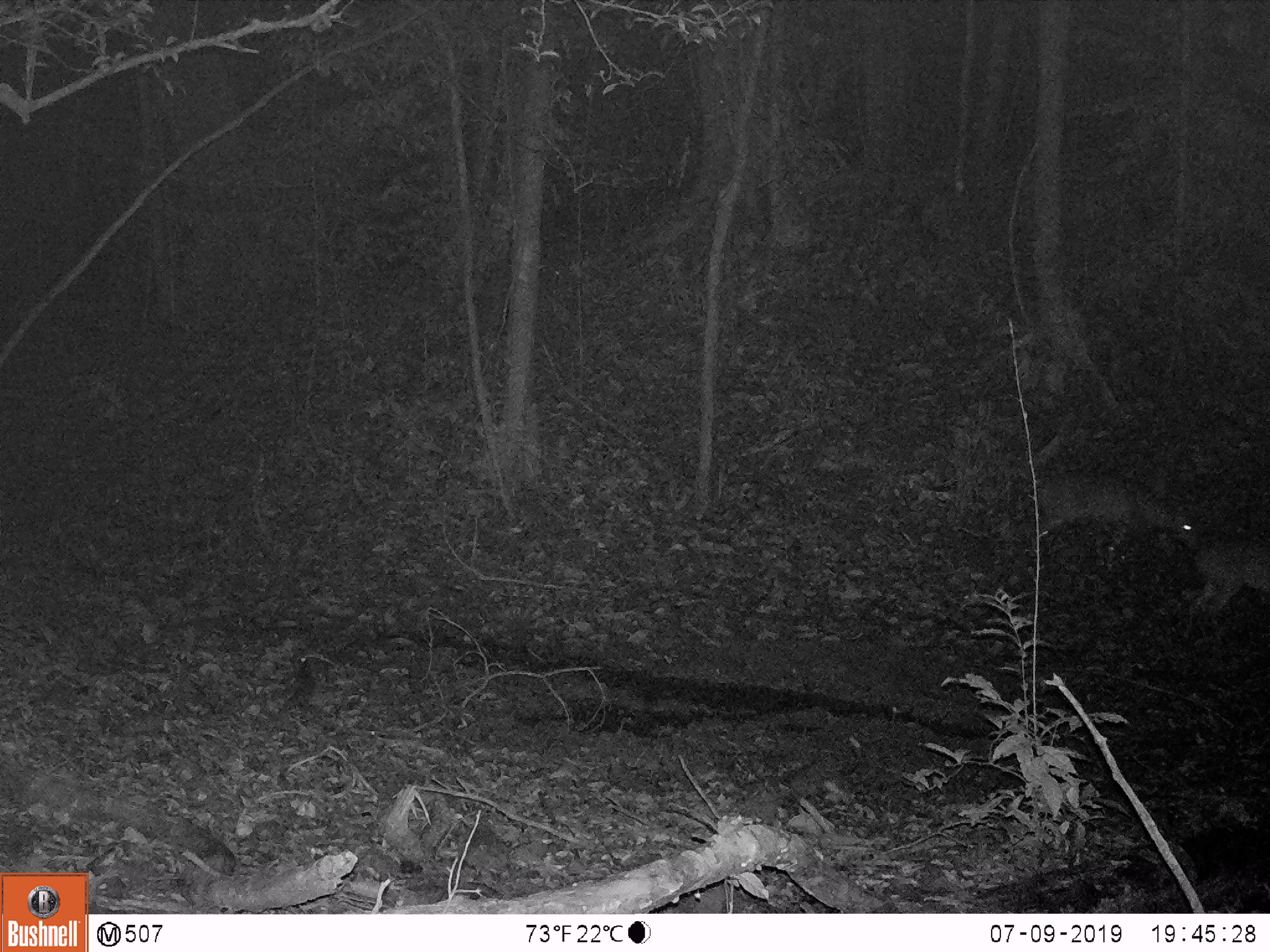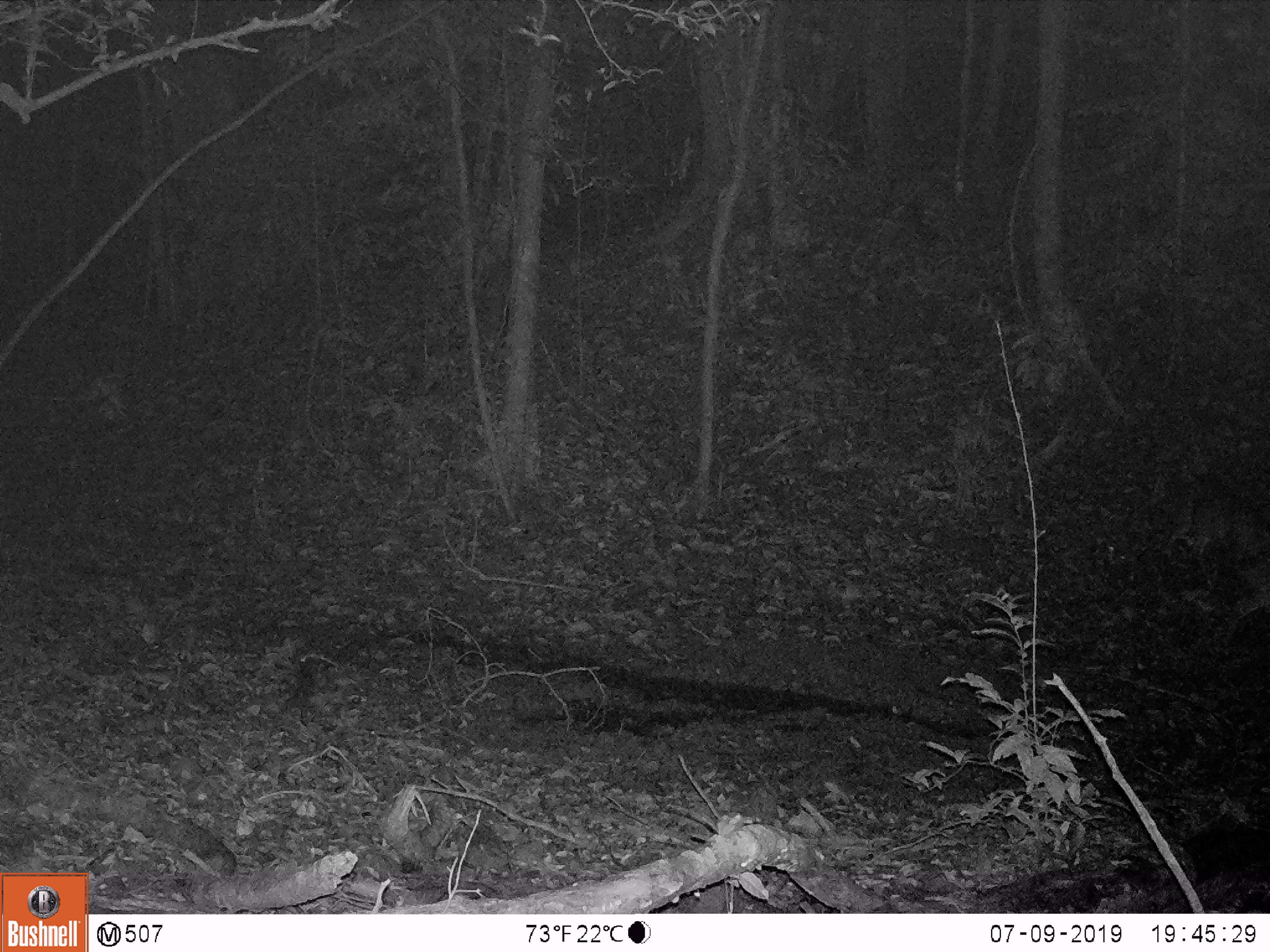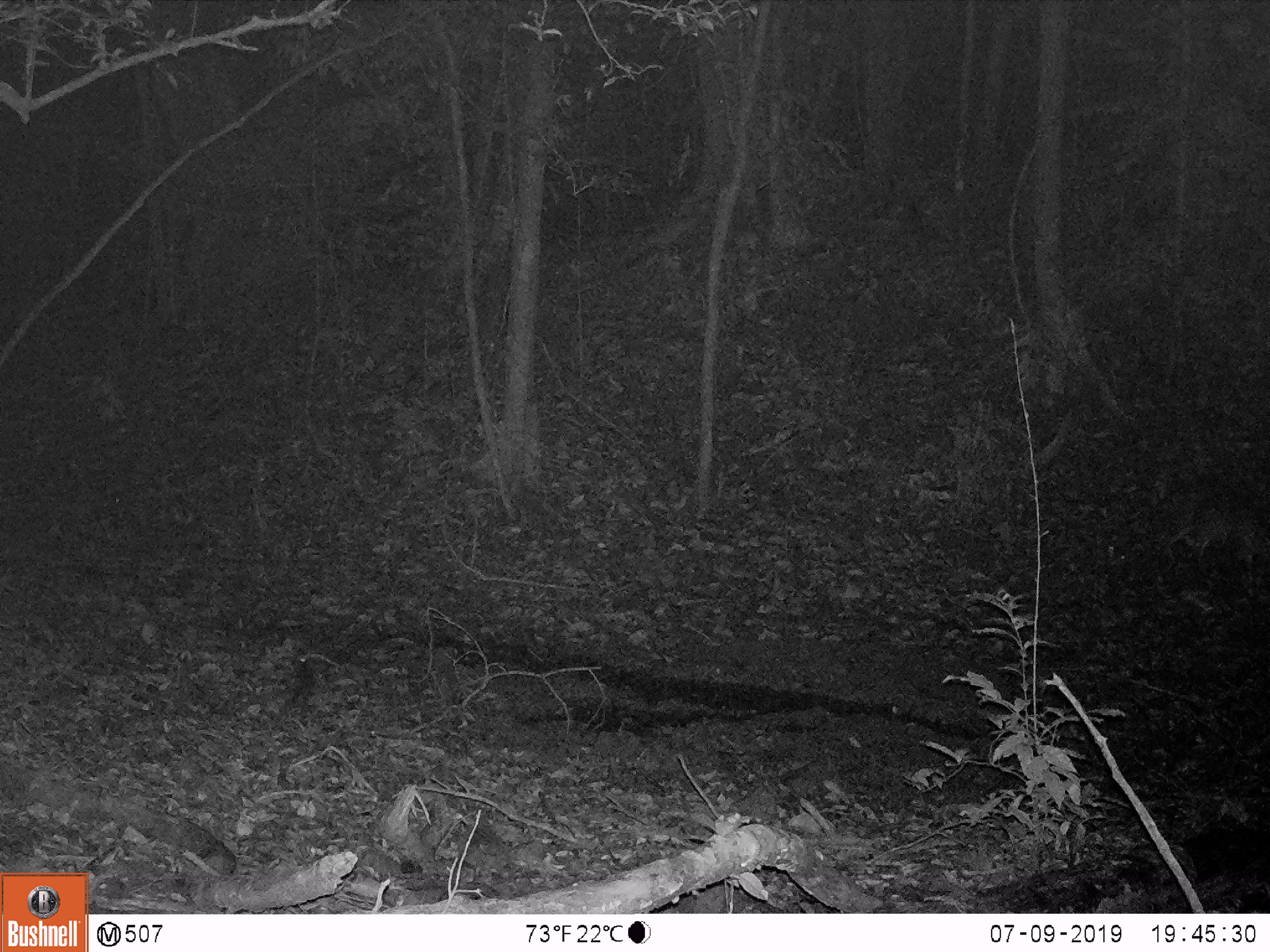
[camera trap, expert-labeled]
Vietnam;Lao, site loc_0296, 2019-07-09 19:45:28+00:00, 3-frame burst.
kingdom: Animalia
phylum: Chordata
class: Mammalia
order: Artiodactyla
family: Cervidae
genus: Muntiacus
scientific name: Muntiacus vuquangensis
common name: large-antlered muntjac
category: large antlered muntjac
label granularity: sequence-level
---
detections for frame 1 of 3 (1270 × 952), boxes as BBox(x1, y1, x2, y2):
large antlered muntjac: BBox(1035, 473, 1200, 575); BBox(1190, 536, 1270, 618)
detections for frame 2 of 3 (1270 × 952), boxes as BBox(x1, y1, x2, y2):
large antlered muntjac: BBox(1214, 553, 1270, 660)